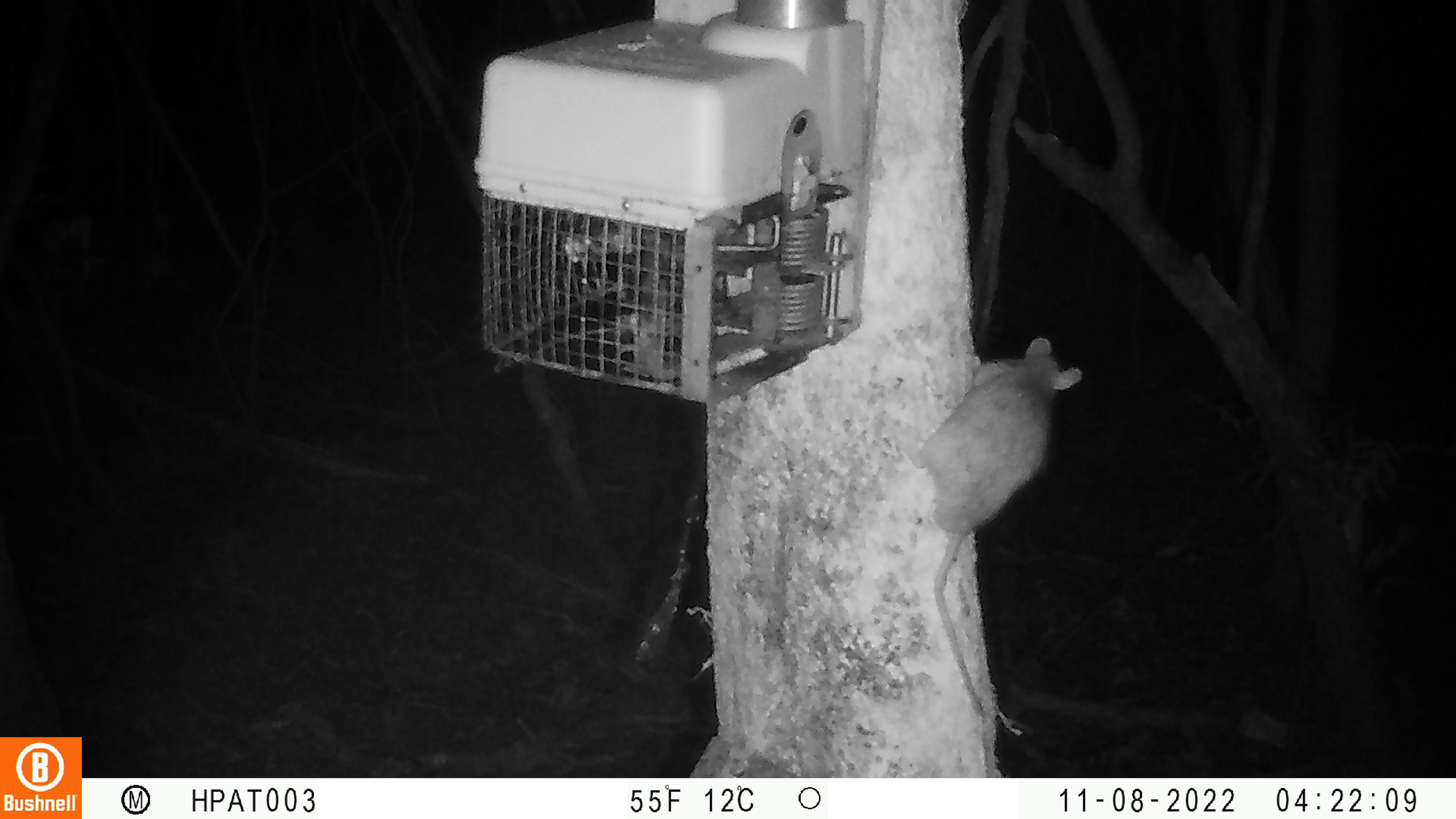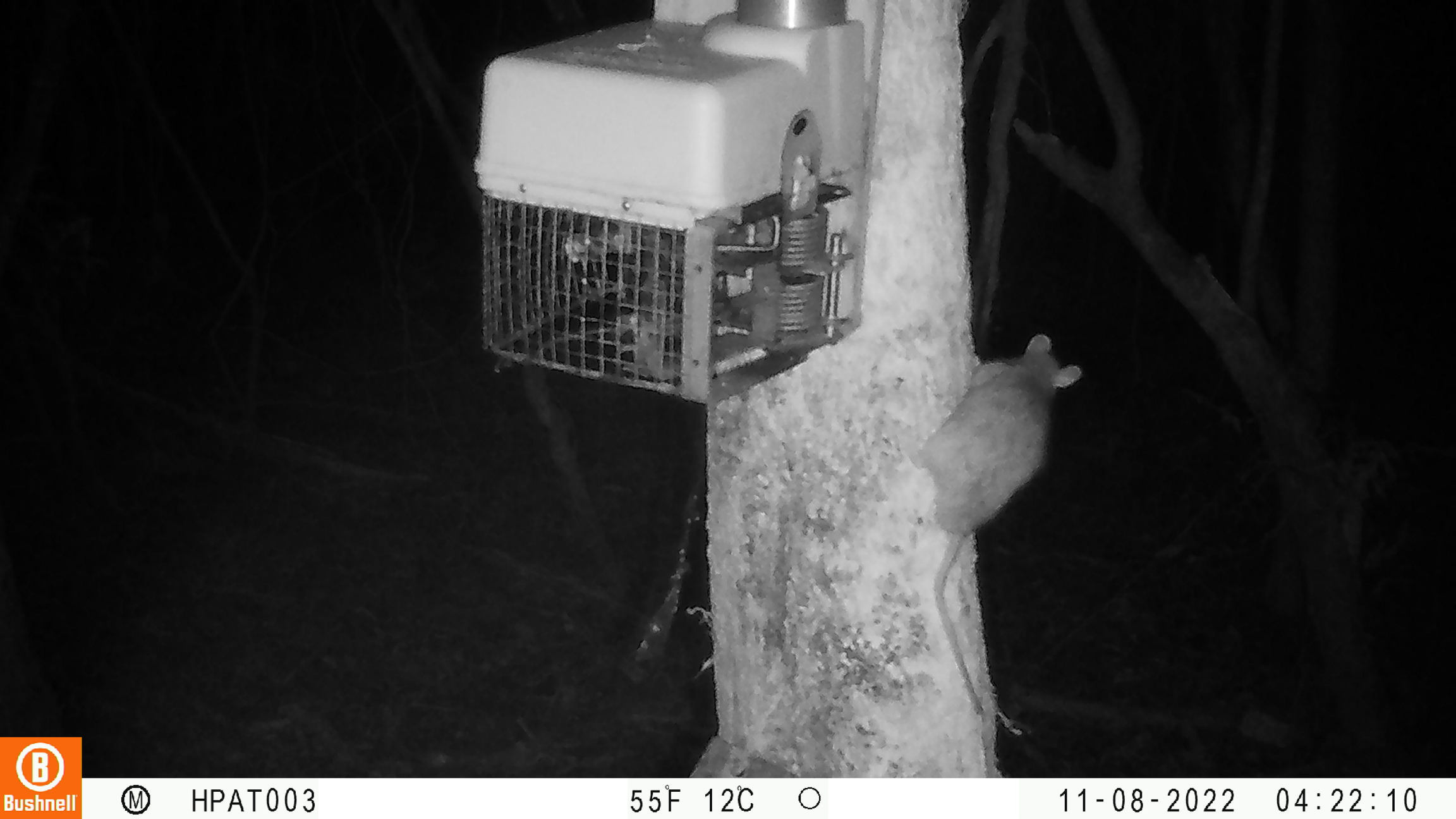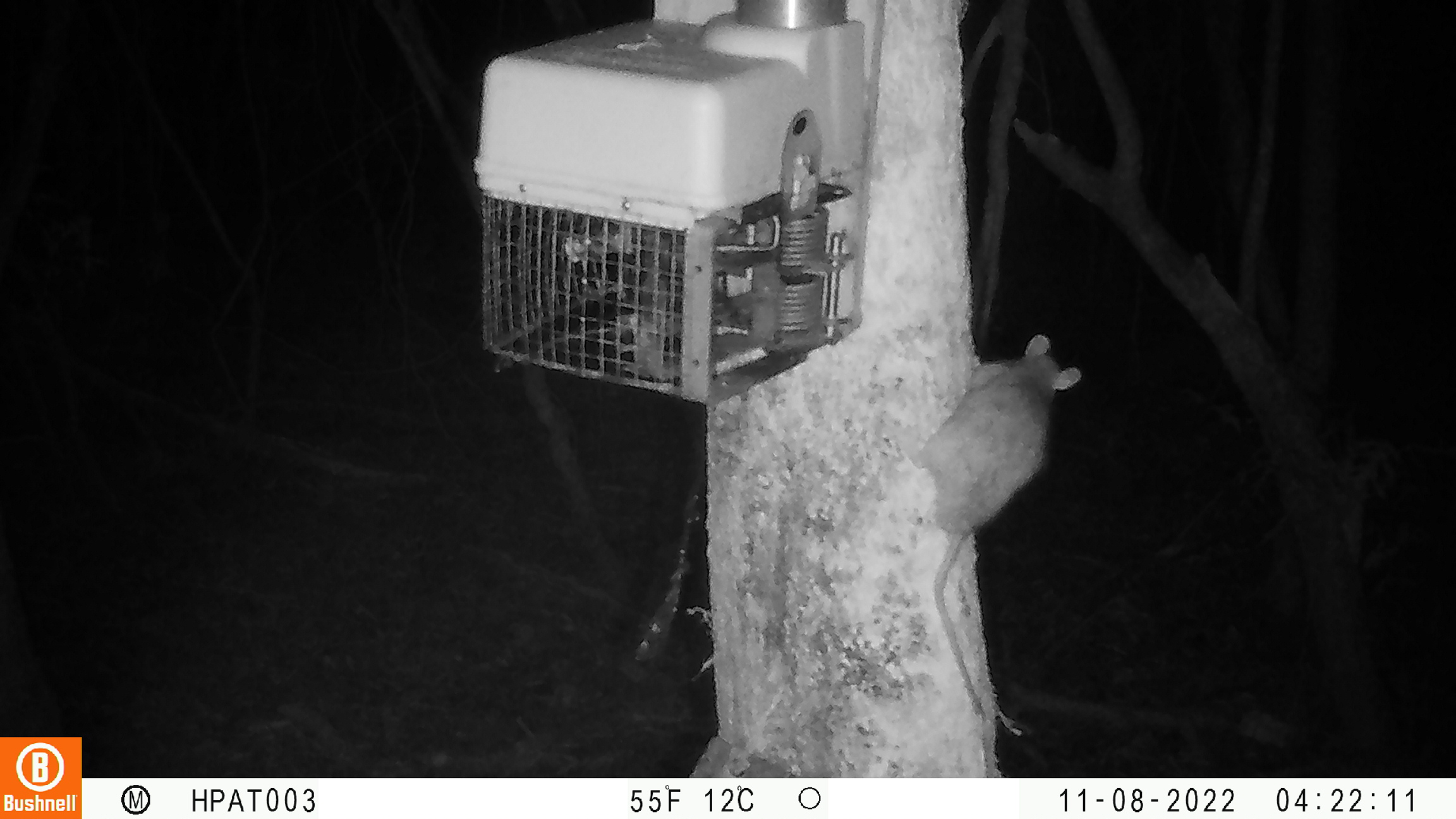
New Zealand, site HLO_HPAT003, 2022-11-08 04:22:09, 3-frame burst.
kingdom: Animalia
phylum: Chordata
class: Mammalia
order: Rodentia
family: Muridae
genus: Rattus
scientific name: Rattus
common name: rat